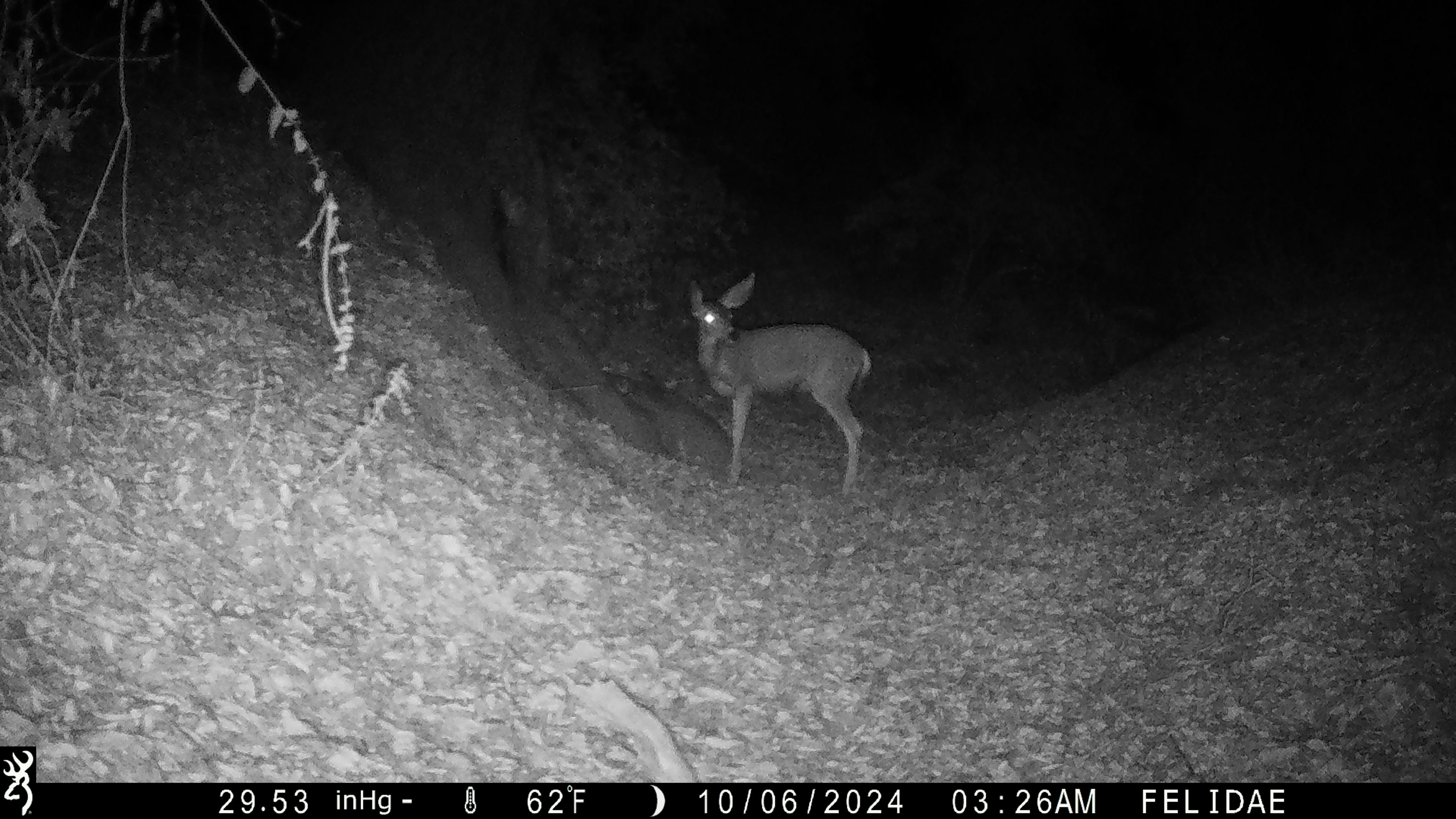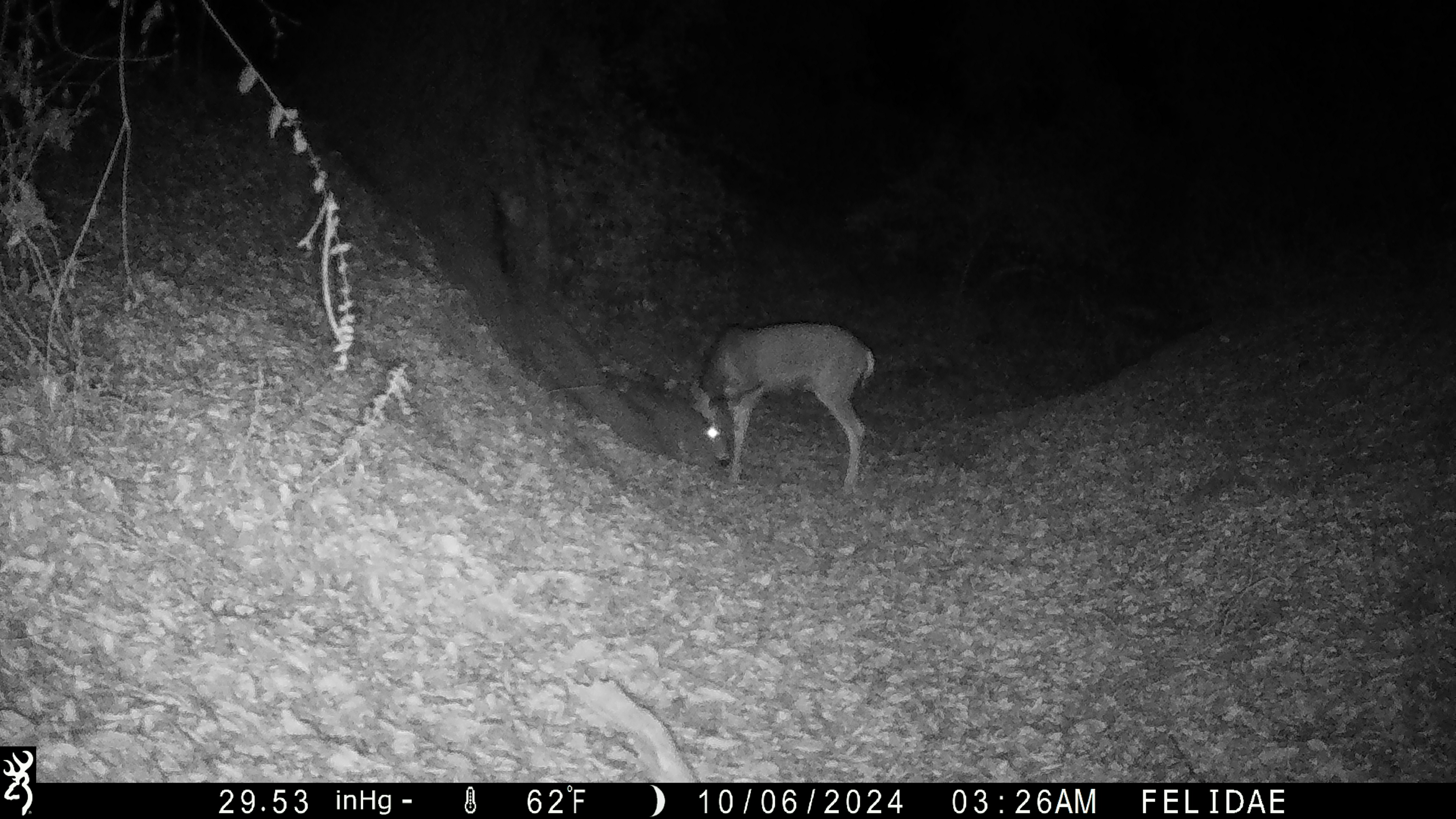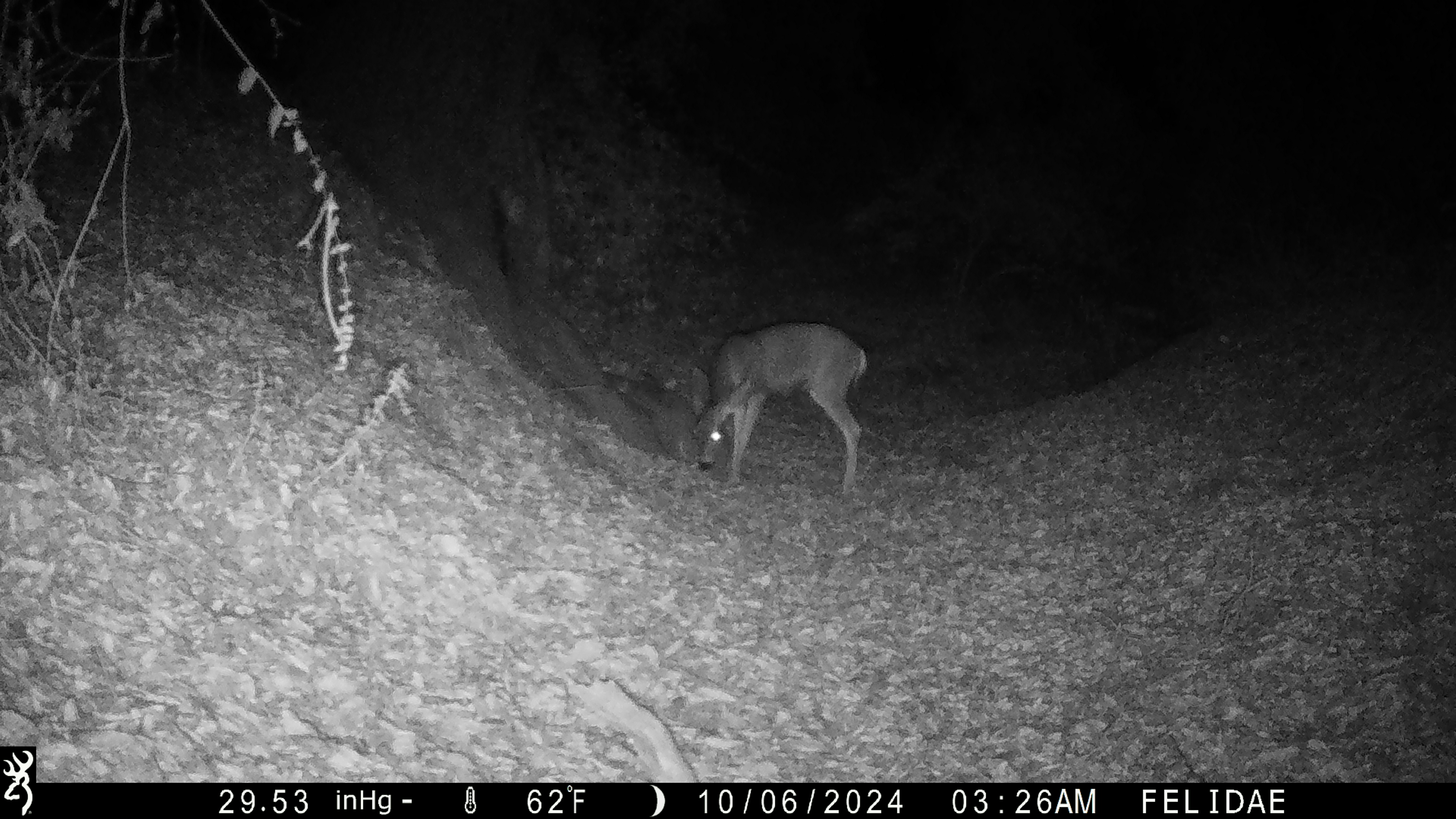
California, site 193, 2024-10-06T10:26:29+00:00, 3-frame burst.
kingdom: Animalia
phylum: Chordata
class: Mammalia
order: Artiodactyla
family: Cervidae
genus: Odocoileus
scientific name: Odocoileus hemionus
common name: mule deer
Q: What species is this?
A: Mule deer (Odocoileus hemionus).